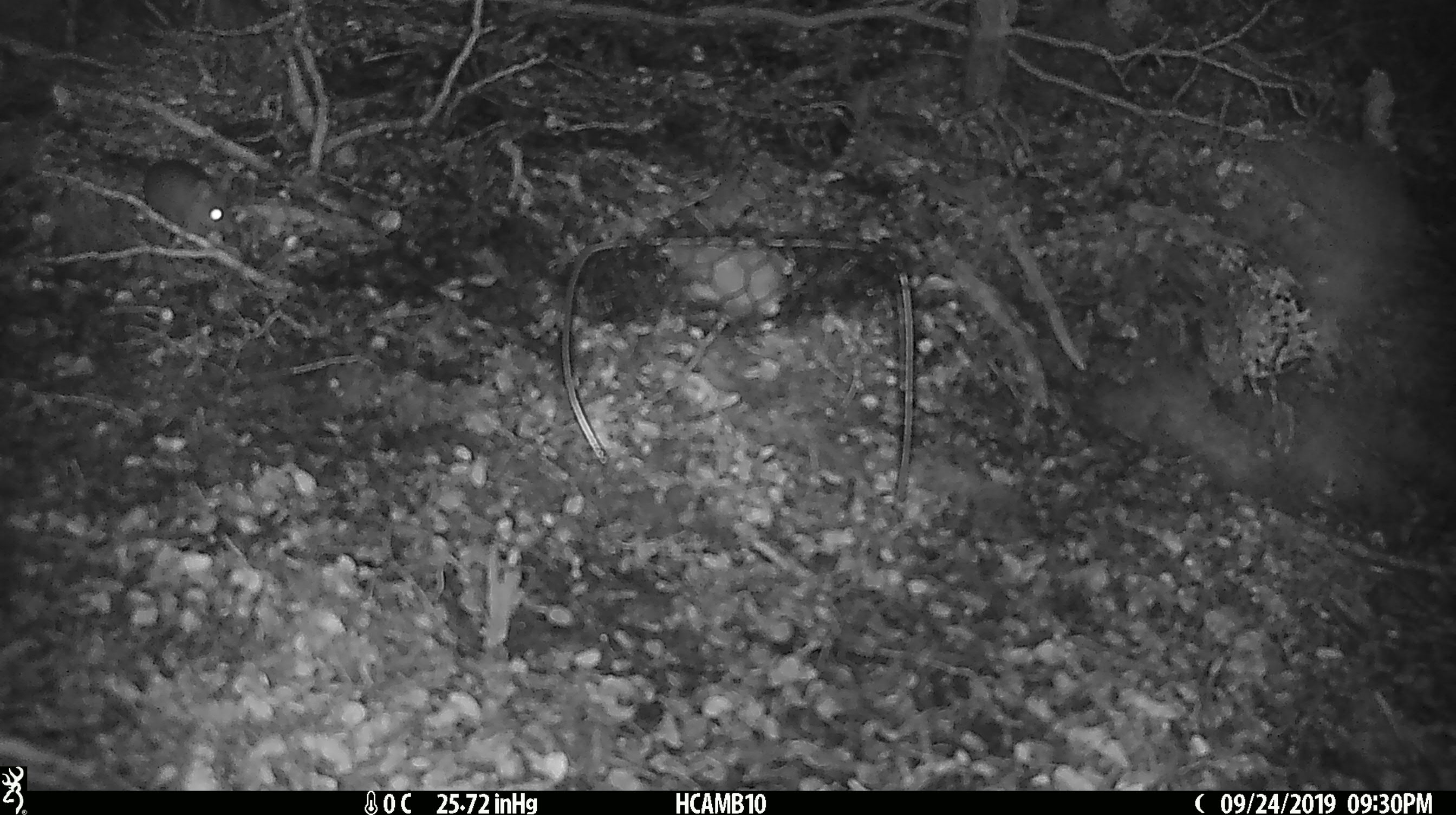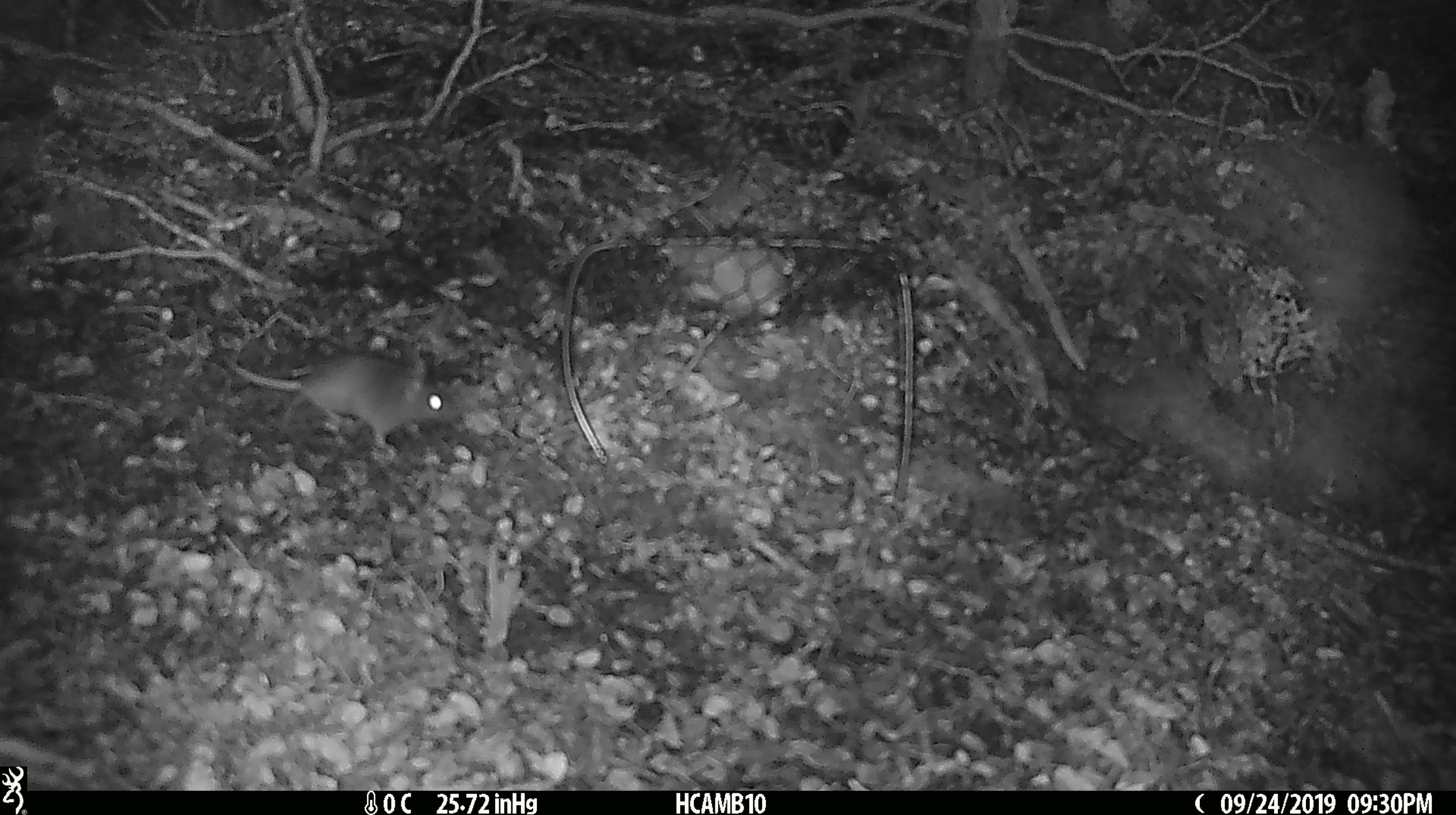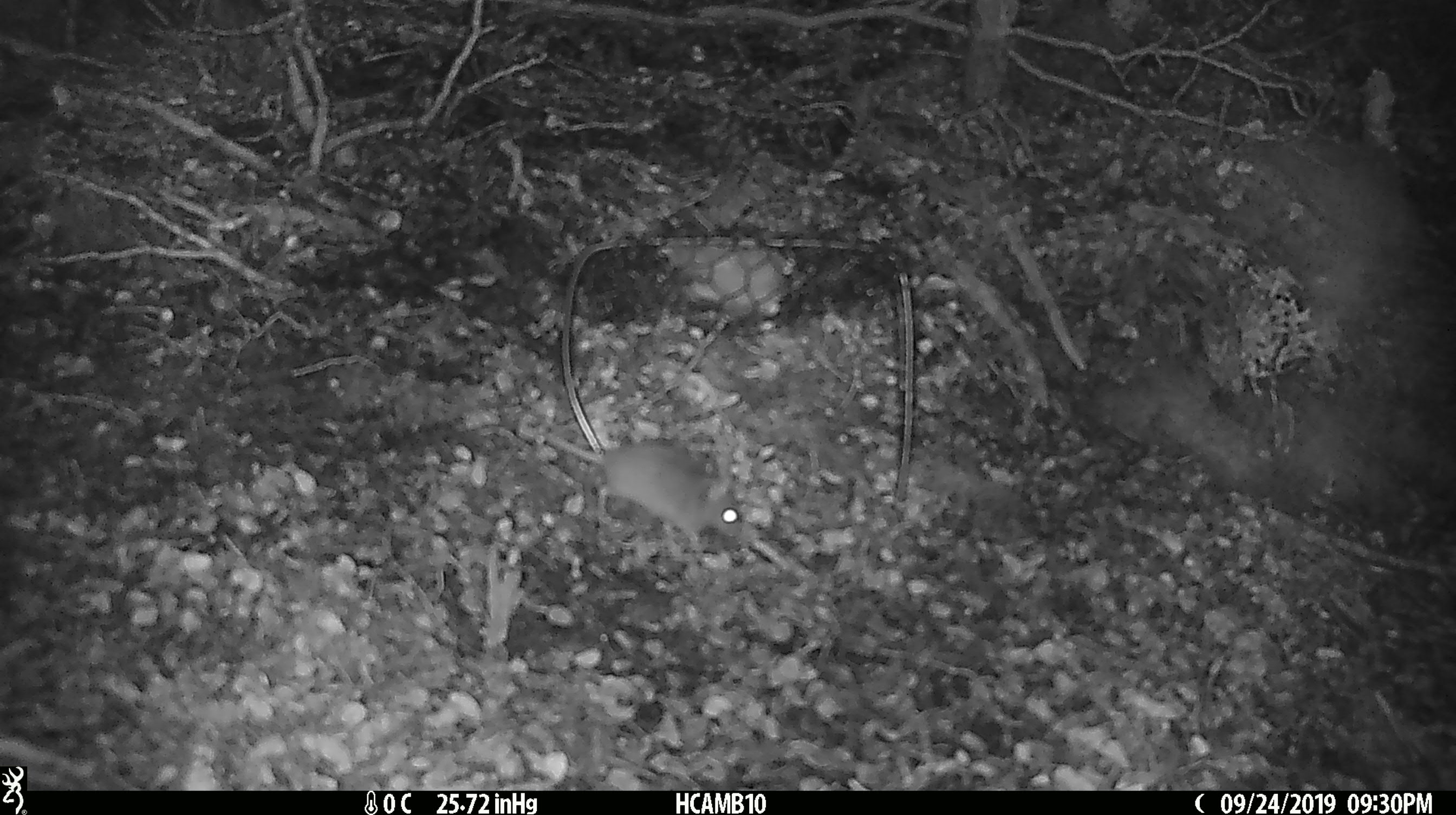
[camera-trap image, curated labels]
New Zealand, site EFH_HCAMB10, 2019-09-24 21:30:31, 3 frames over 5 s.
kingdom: Animalia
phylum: Chordata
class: Mammalia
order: Rodentia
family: Muridae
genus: Mus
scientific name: Mus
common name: mouse